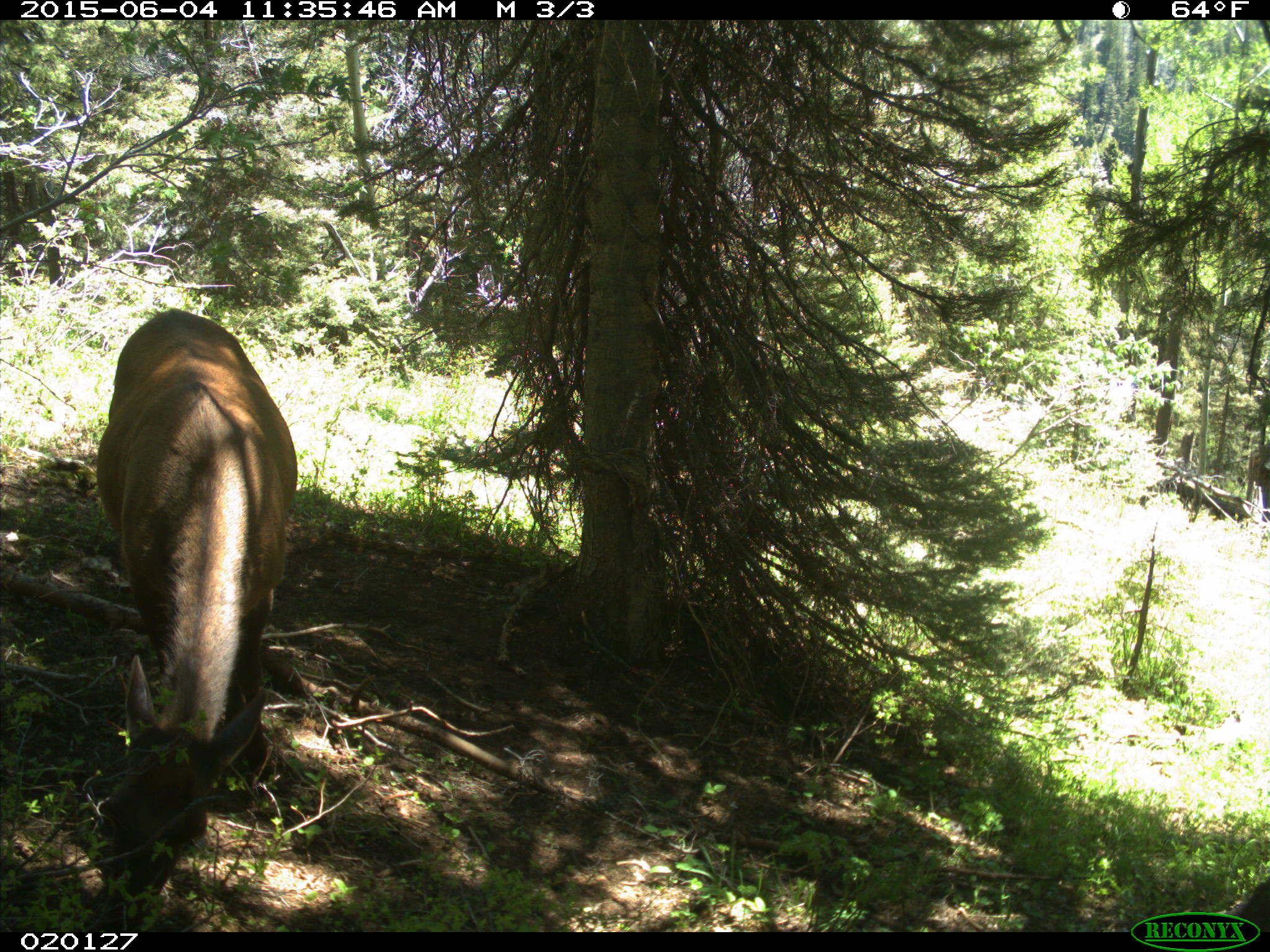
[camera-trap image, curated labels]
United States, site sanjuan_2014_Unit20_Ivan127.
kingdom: Animalia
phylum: Chordata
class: Mammalia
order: Artiodactyla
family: Cervidae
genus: Cervus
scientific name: Cervus elaphus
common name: red deer